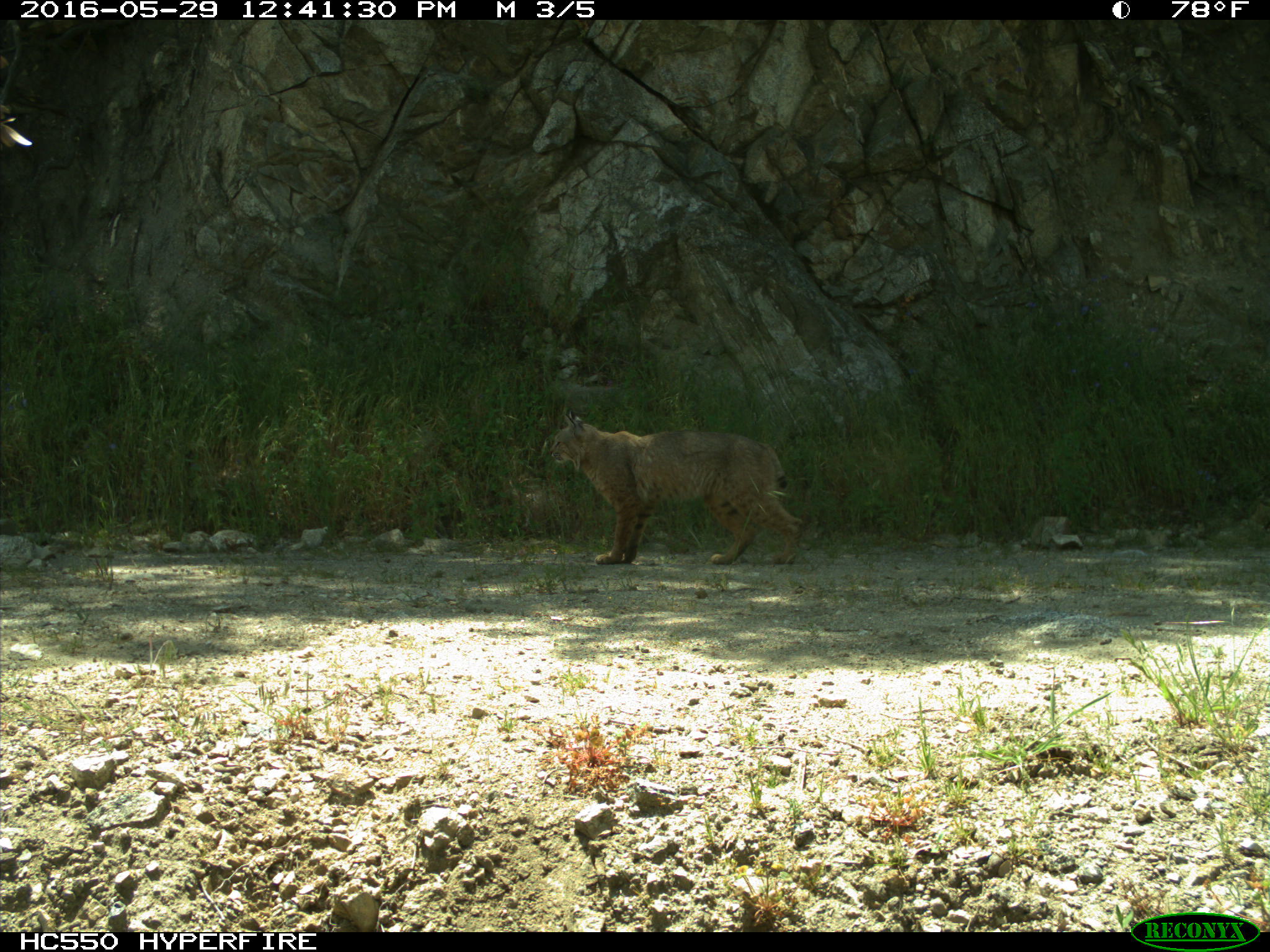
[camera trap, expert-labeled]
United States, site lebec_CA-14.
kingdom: Animalia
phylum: Chordata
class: Mammalia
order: Carnivora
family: Felidae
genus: Lynx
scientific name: Lynx rufus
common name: bobcat